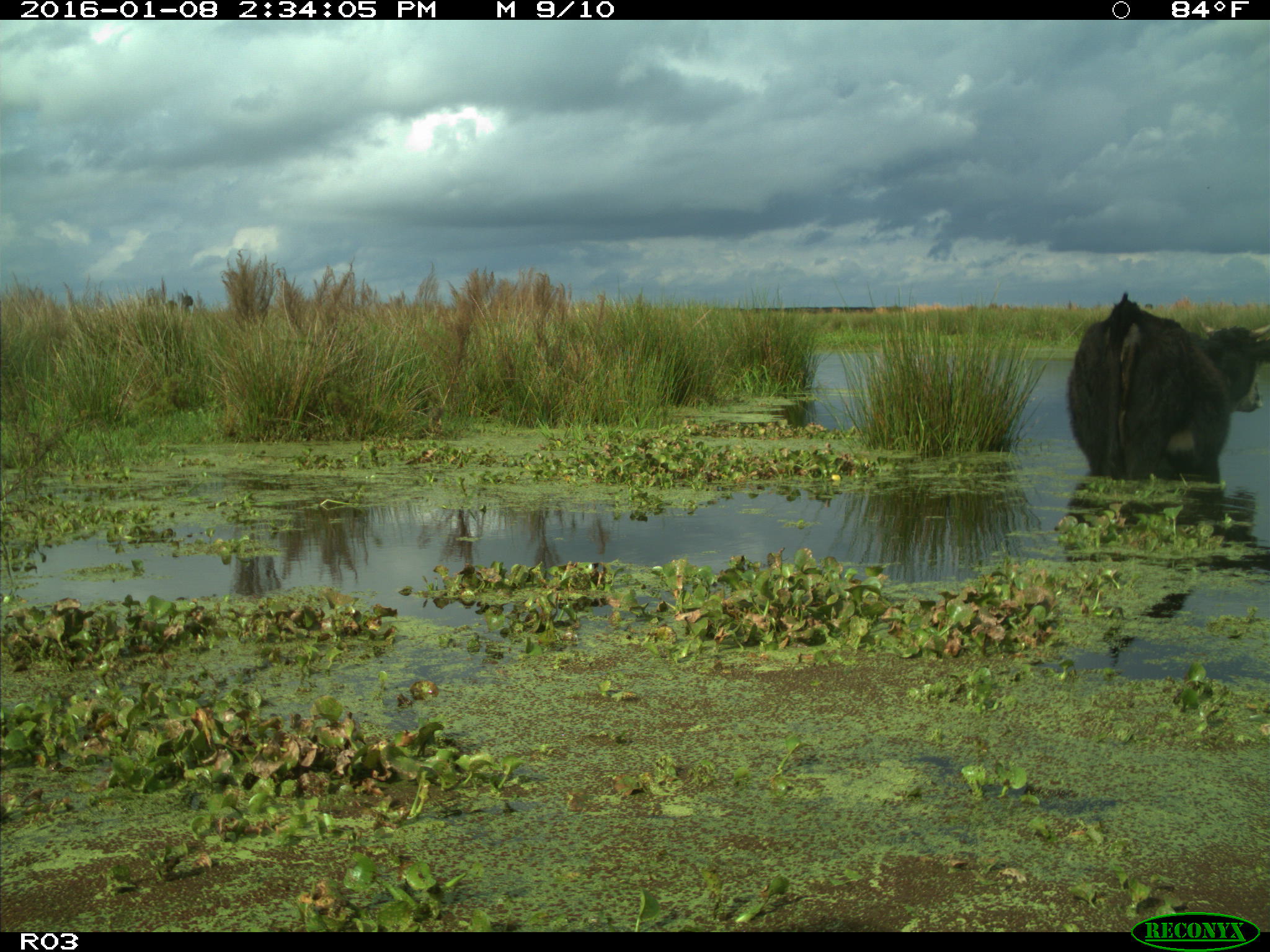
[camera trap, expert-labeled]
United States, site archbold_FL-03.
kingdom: Animalia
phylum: Chordata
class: Mammalia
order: Artiodactyla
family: Bovidae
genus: Bos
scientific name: Bos taurus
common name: domestic cow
Bos taurus (domestic cow).